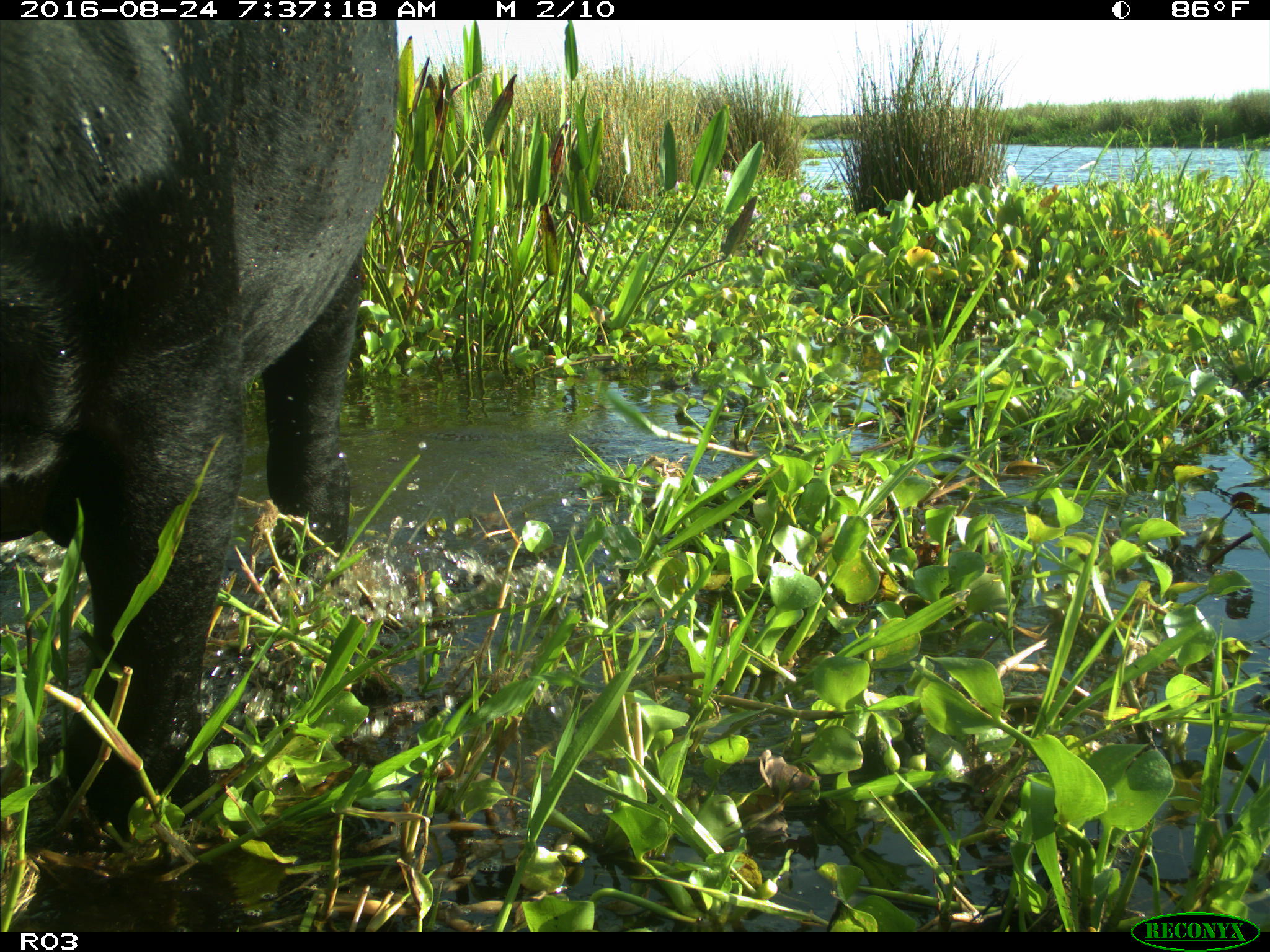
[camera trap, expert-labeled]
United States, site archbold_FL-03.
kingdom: Animalia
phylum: Chordata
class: Mammalia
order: Artiodactyla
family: Bovidae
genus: Bos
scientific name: Bos taurus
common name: domestic cow